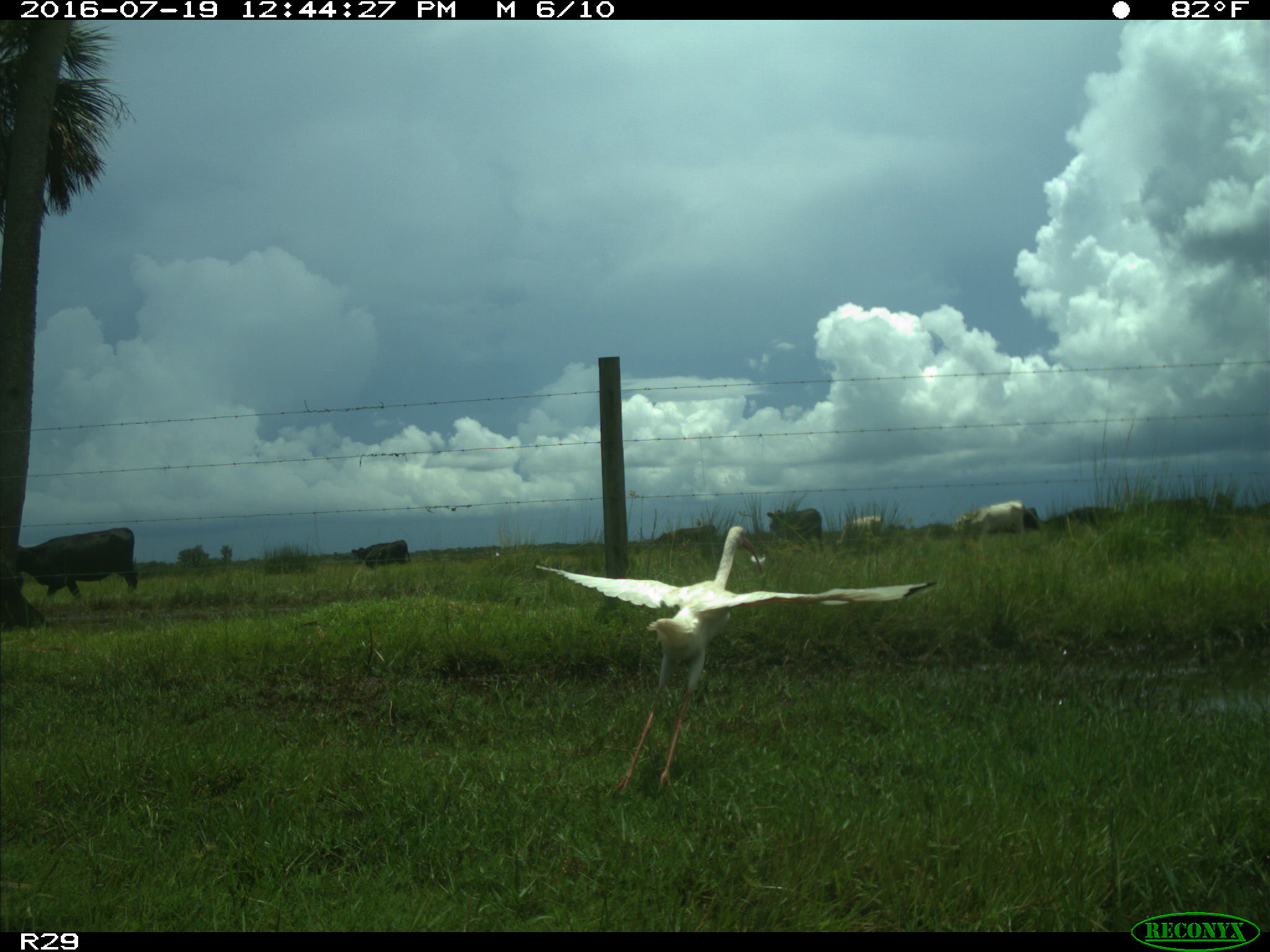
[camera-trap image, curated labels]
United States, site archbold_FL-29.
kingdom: Animalia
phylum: Chordata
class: Mammalia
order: Artiodactyla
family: Bovidae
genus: Bos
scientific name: Bos taurus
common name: domestic cow